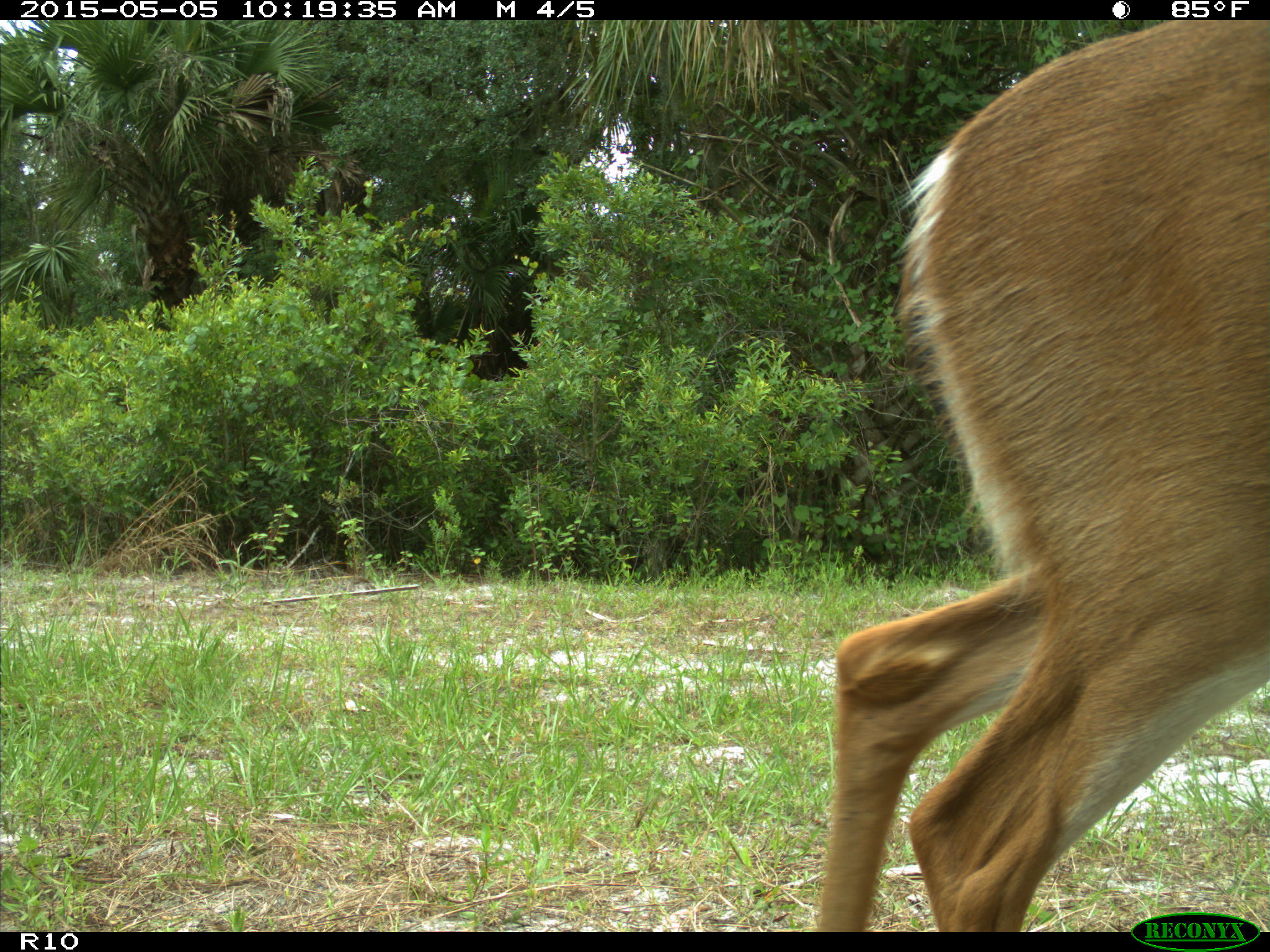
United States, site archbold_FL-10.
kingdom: Animalia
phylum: Chordata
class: Mammalia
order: Artiodactyla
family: Cervidae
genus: Odocoileus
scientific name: Odocoileus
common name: deer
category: unidentified deer